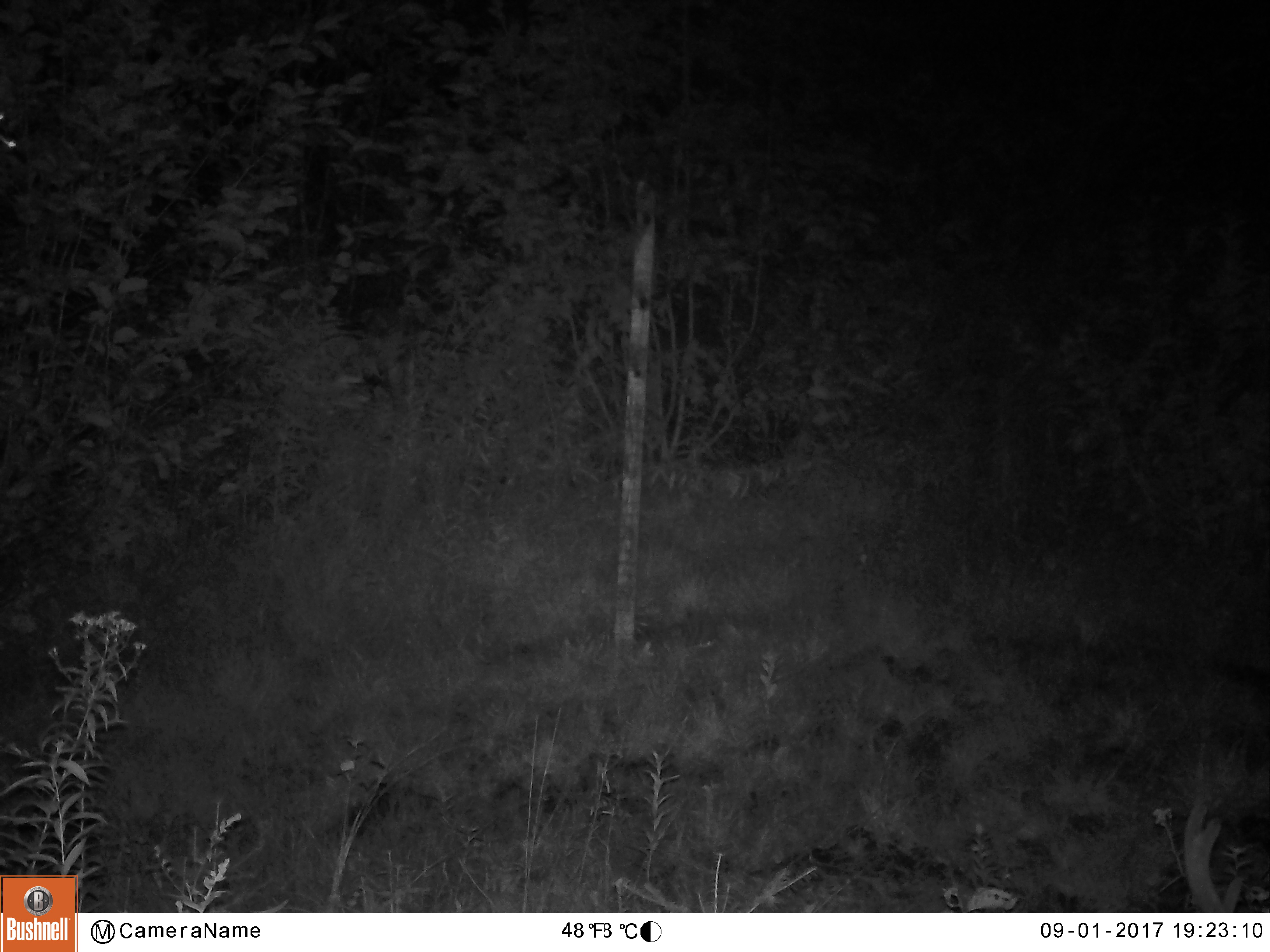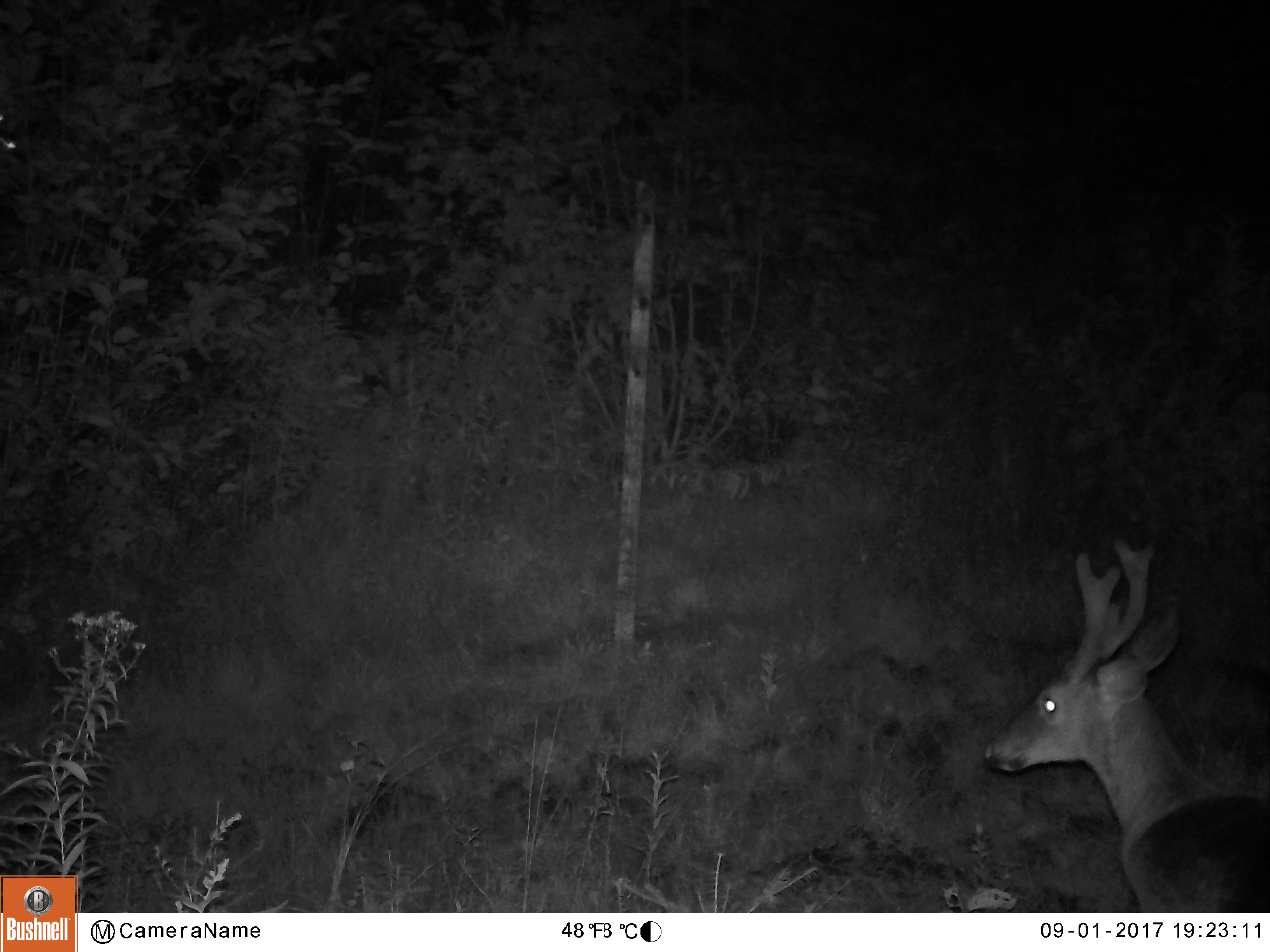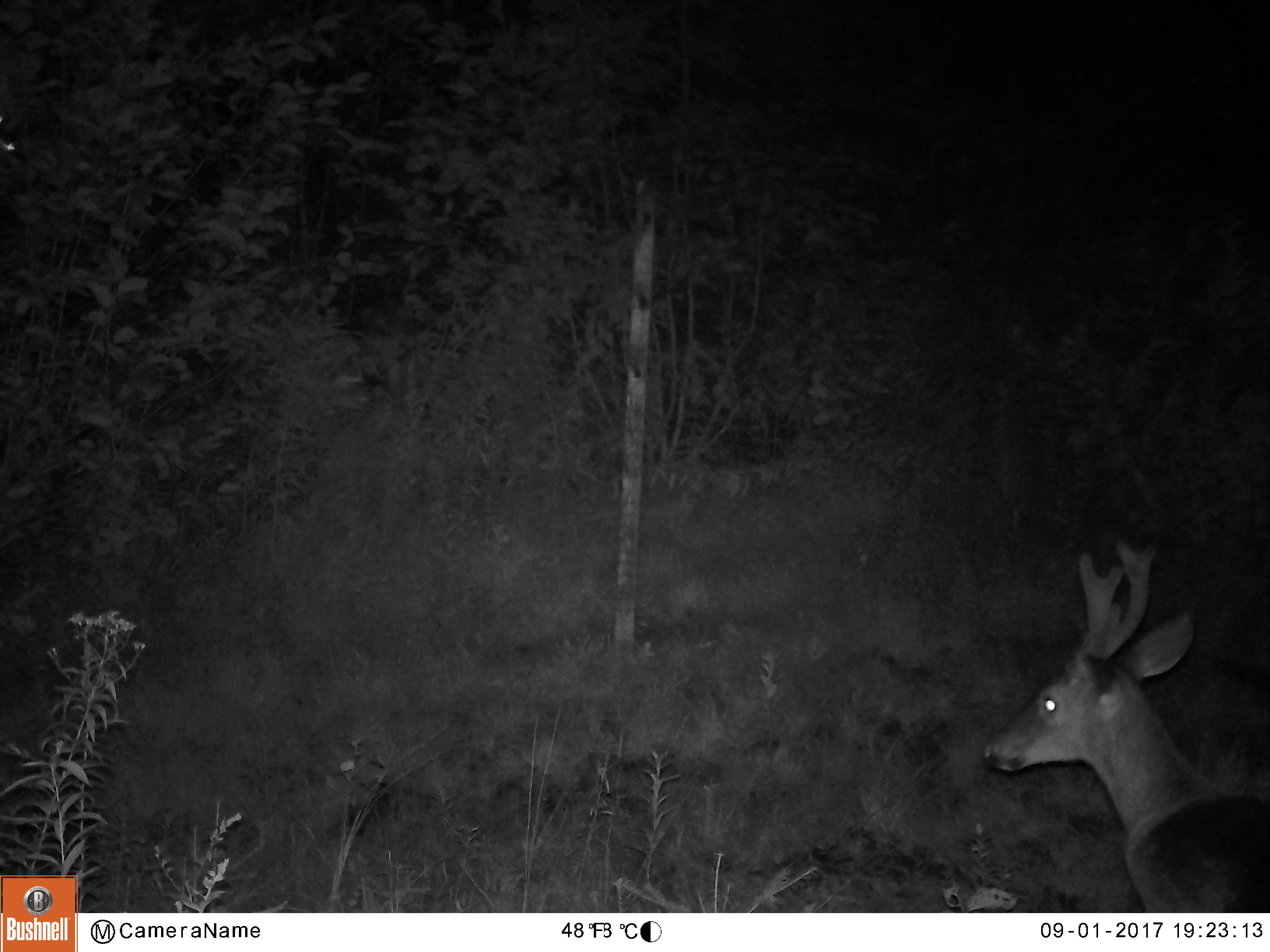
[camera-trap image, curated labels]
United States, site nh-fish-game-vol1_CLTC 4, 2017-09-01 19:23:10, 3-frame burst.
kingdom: Animalia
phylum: Chordata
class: Mammalia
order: Artiodactyla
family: Cervidae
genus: Odocoileus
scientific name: Odocoileus virginianus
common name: white-tailed deer